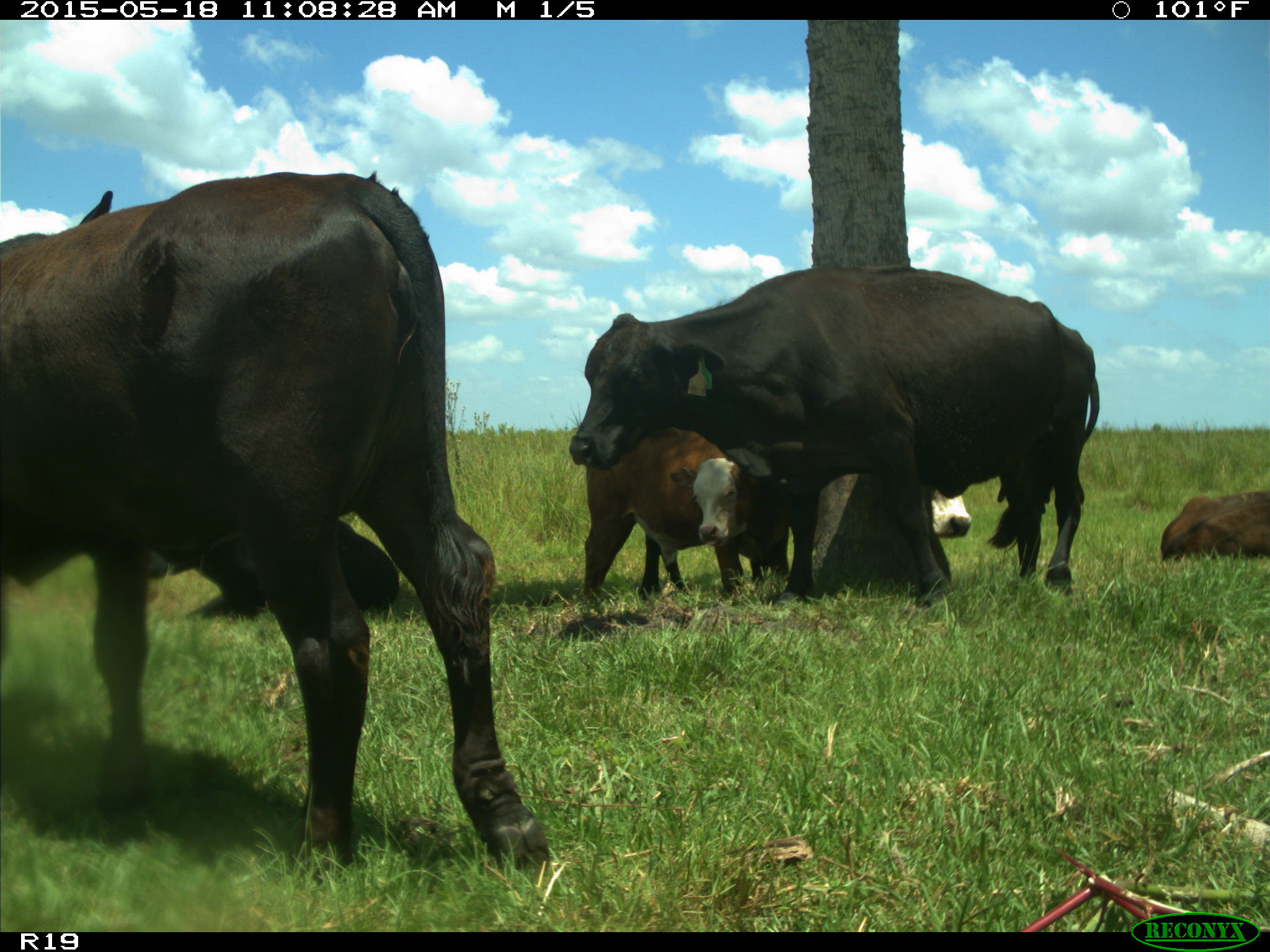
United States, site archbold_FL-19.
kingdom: Animalia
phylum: Chordata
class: Mammalia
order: Artiodactyla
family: Bovidae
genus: Bos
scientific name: Bos taurus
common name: domestic cow